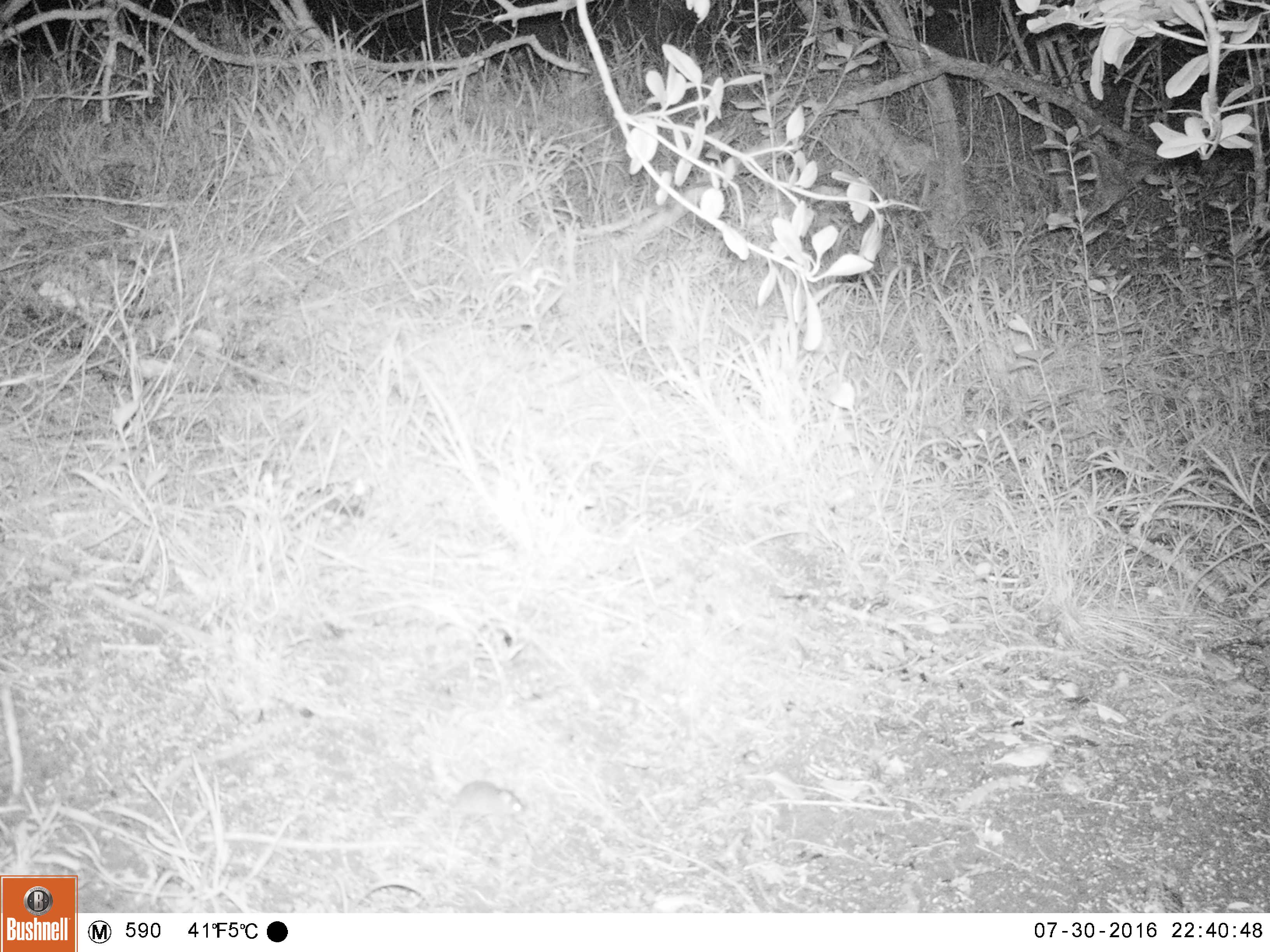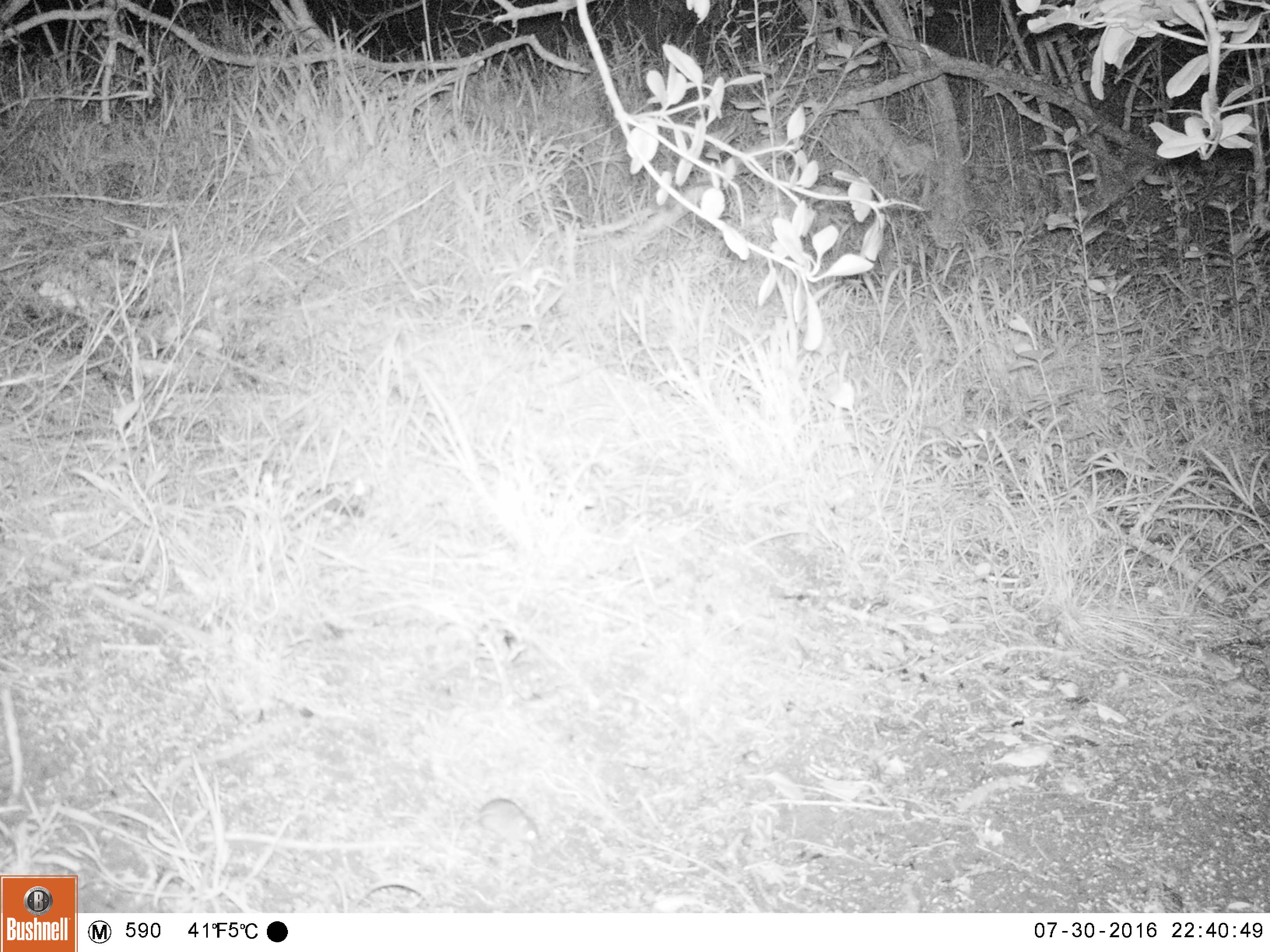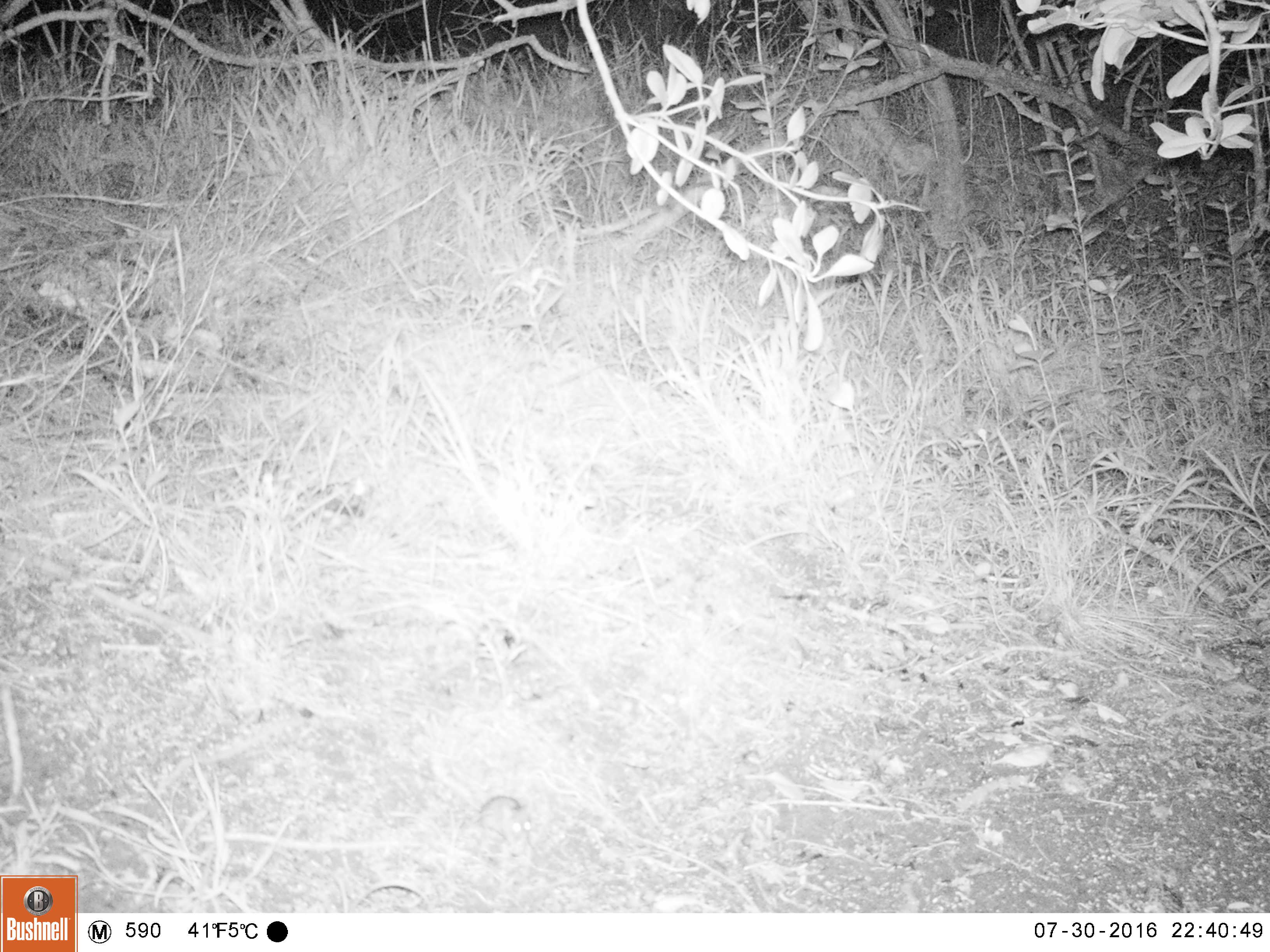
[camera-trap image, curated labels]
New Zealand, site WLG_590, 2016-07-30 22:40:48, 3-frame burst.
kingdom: Animalia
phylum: Chordata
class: Mammalia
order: Rodentia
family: Muridae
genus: Mus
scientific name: Mus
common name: mouse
Mouse (Mus).